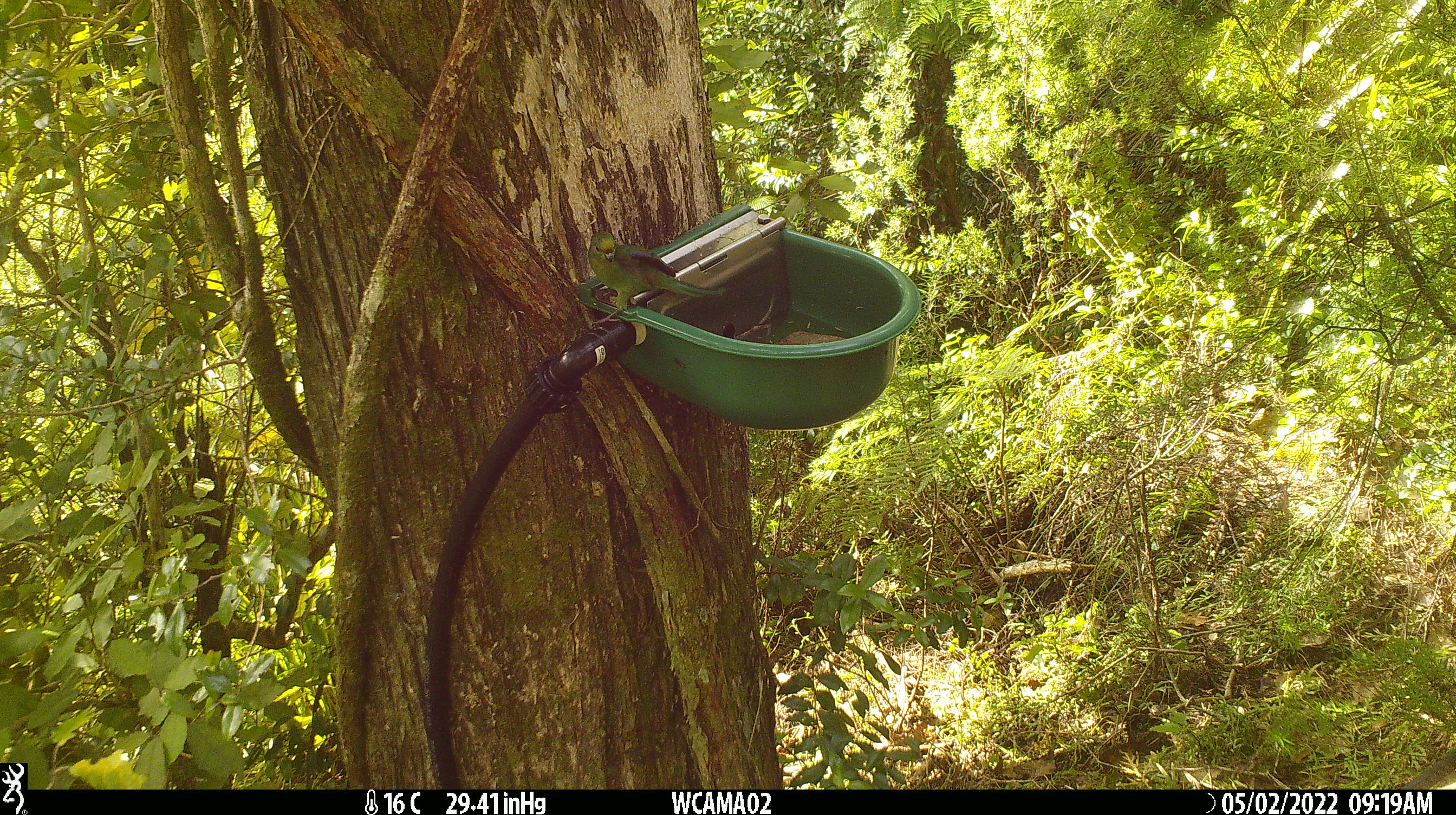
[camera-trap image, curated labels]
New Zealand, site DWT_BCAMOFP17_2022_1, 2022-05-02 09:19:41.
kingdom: Animalia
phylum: Chordata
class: Aves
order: Psittaciformes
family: Psittaculidae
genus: Cyanoramphus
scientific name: Cyanoramphus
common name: parakeet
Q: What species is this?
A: Parakeet (Cyanoramphus).